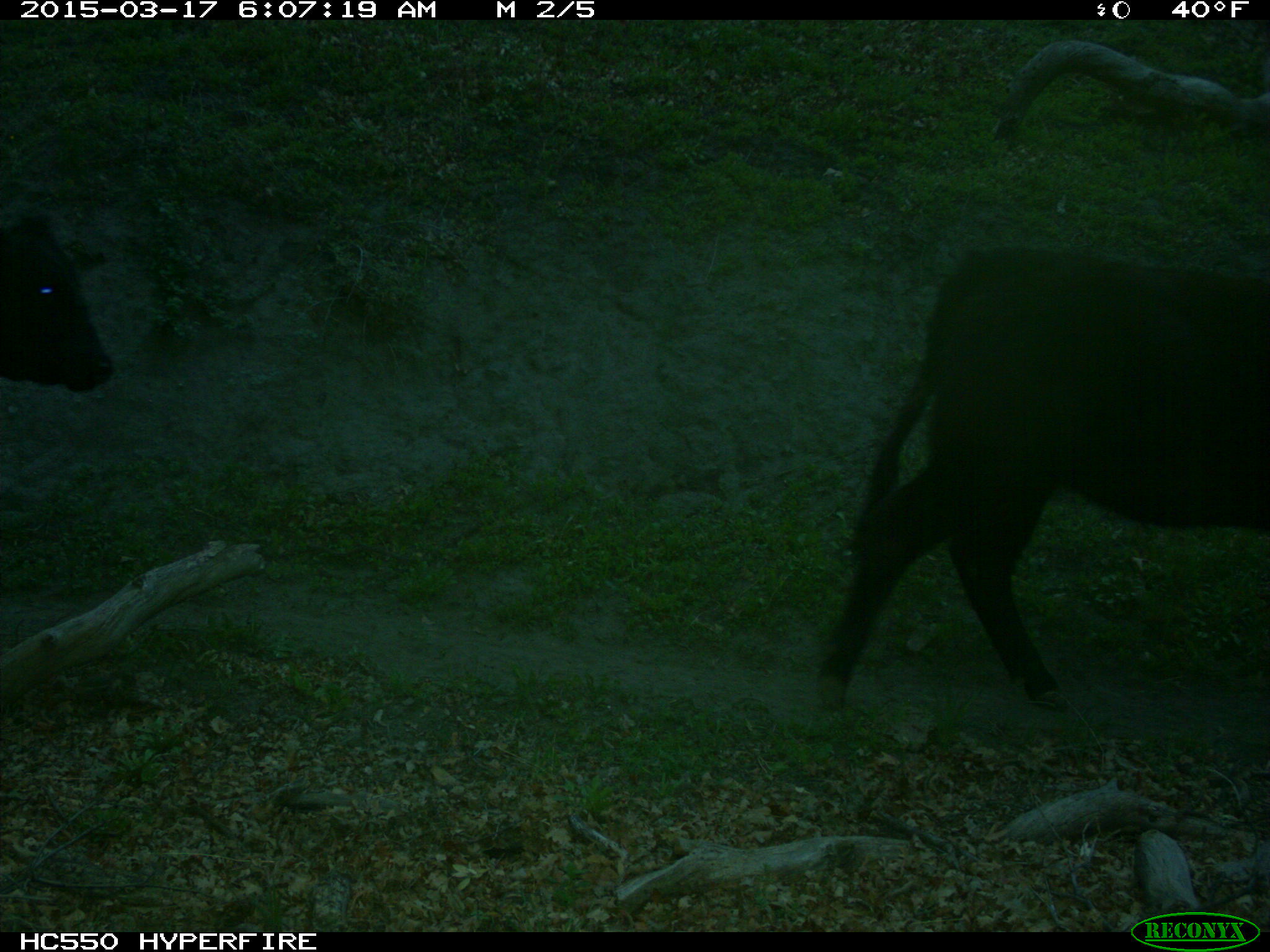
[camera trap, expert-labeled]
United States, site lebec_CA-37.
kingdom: Animalia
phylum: Chordata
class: Mammalia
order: Artiodactyla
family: Bovidae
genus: Bos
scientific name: Bos taurus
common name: domestic cow